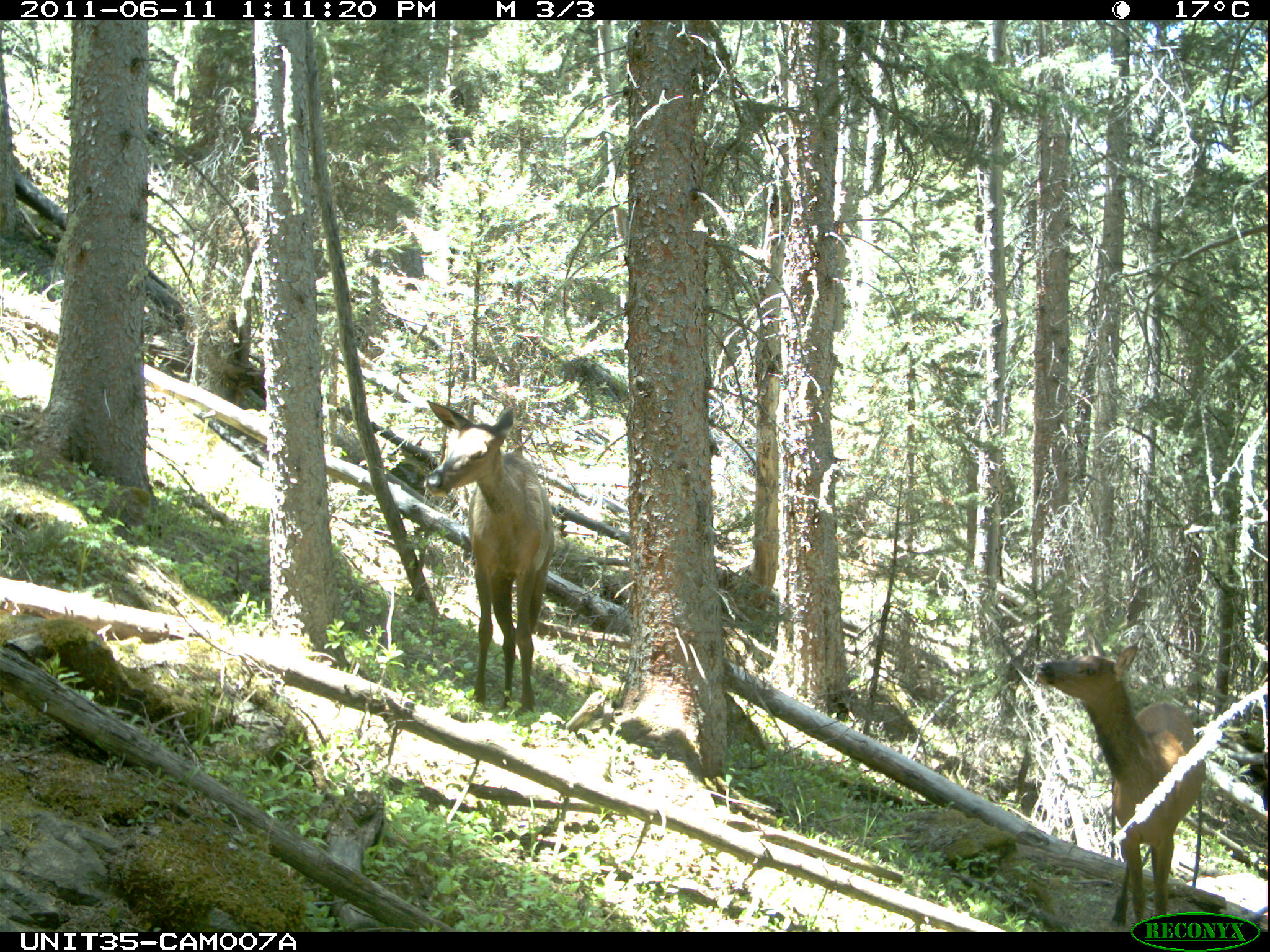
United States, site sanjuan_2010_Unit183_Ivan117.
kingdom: Animalia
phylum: Chordata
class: Mammalia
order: Artiodactyla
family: Cervidae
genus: Cervus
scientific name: Cervus elaphus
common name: red deer